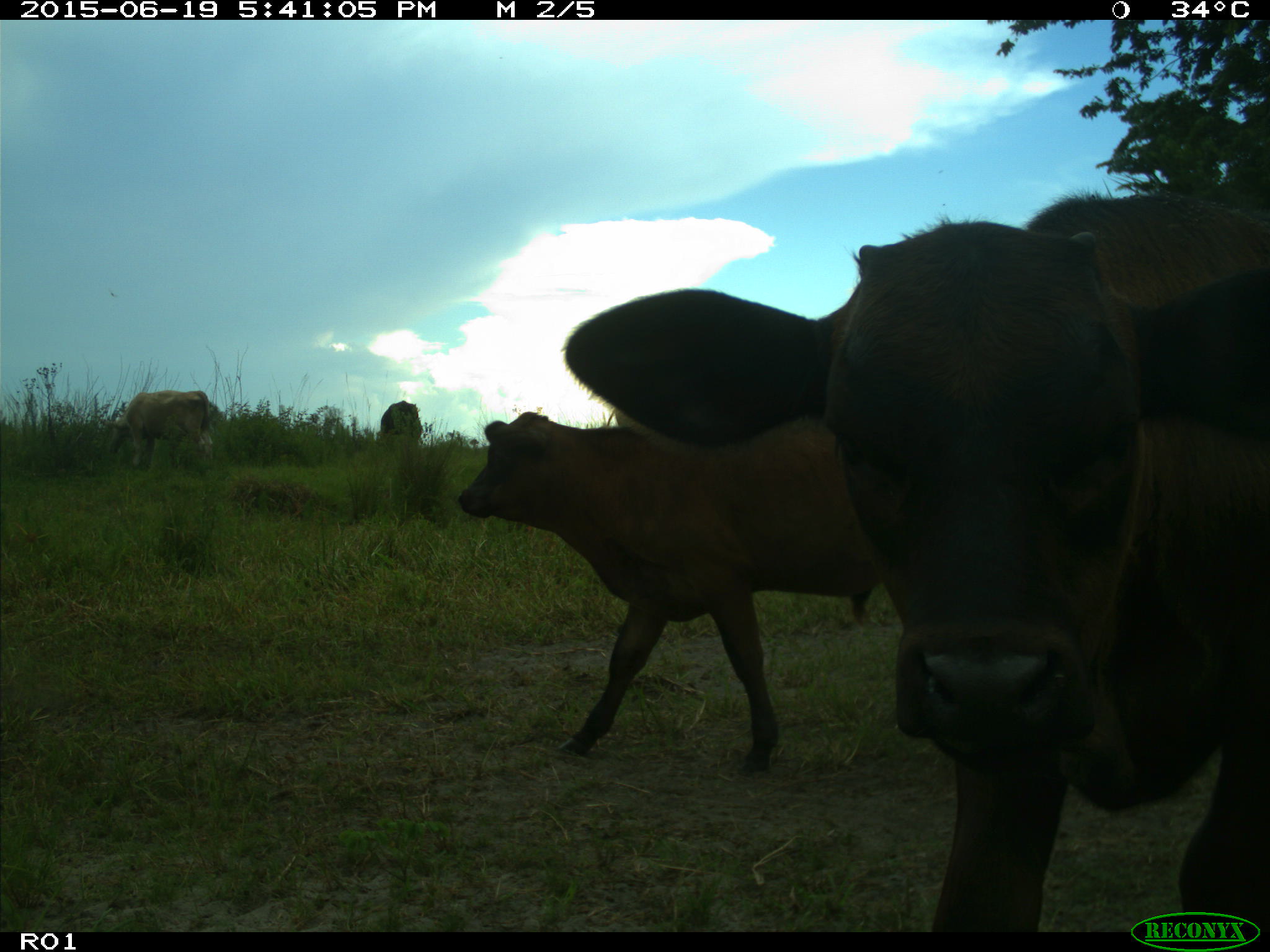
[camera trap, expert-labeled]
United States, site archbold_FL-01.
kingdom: Animalia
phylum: Chordata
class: Mammalia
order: Artiodactyla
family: Bovidae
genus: Bos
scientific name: Bos taurus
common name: domestic cow